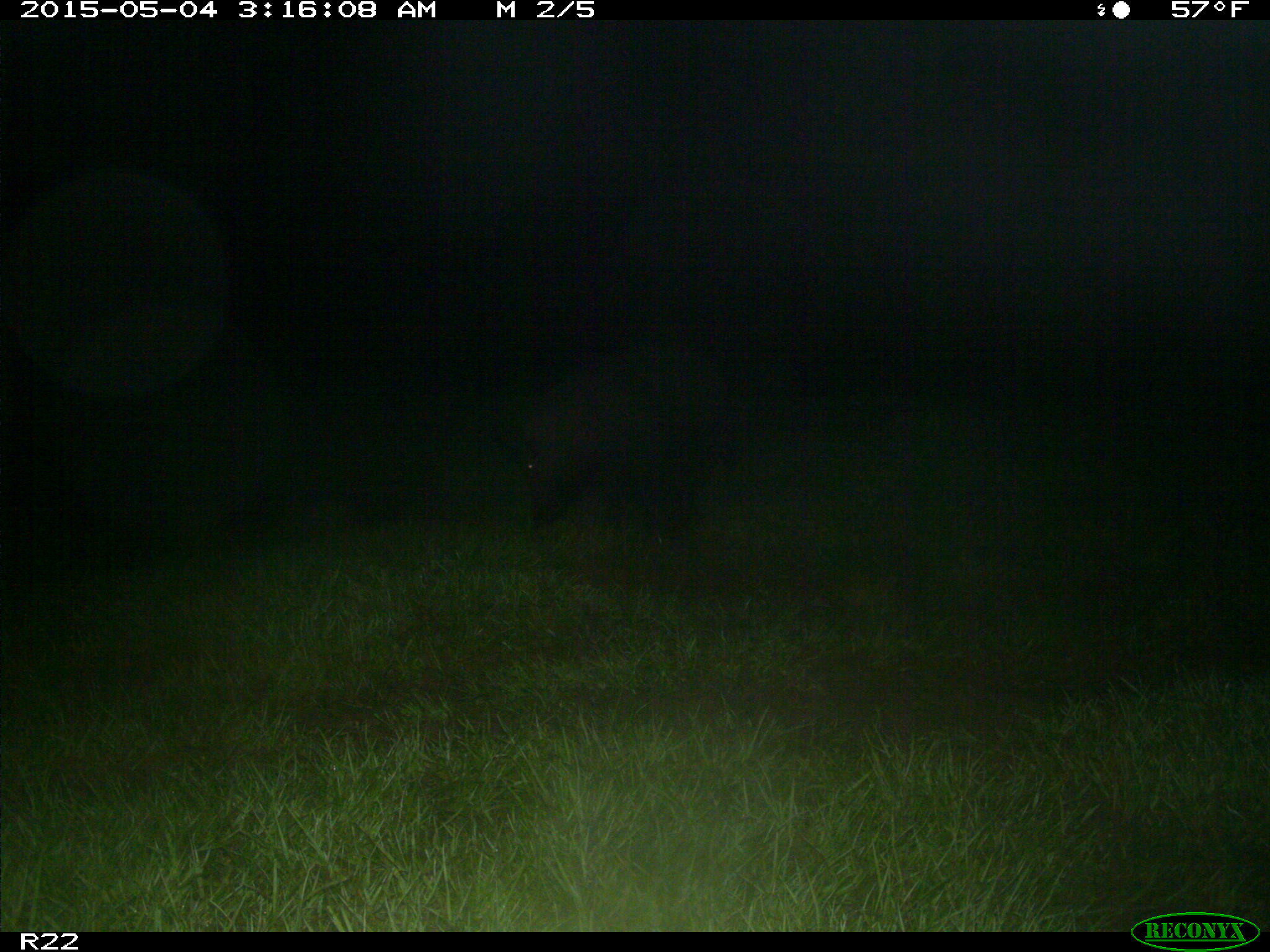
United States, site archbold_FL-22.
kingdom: Animalia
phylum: Chordata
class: Mammalia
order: Artiodactyla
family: Suidae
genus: Sus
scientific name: Sus scrofa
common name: wild boar